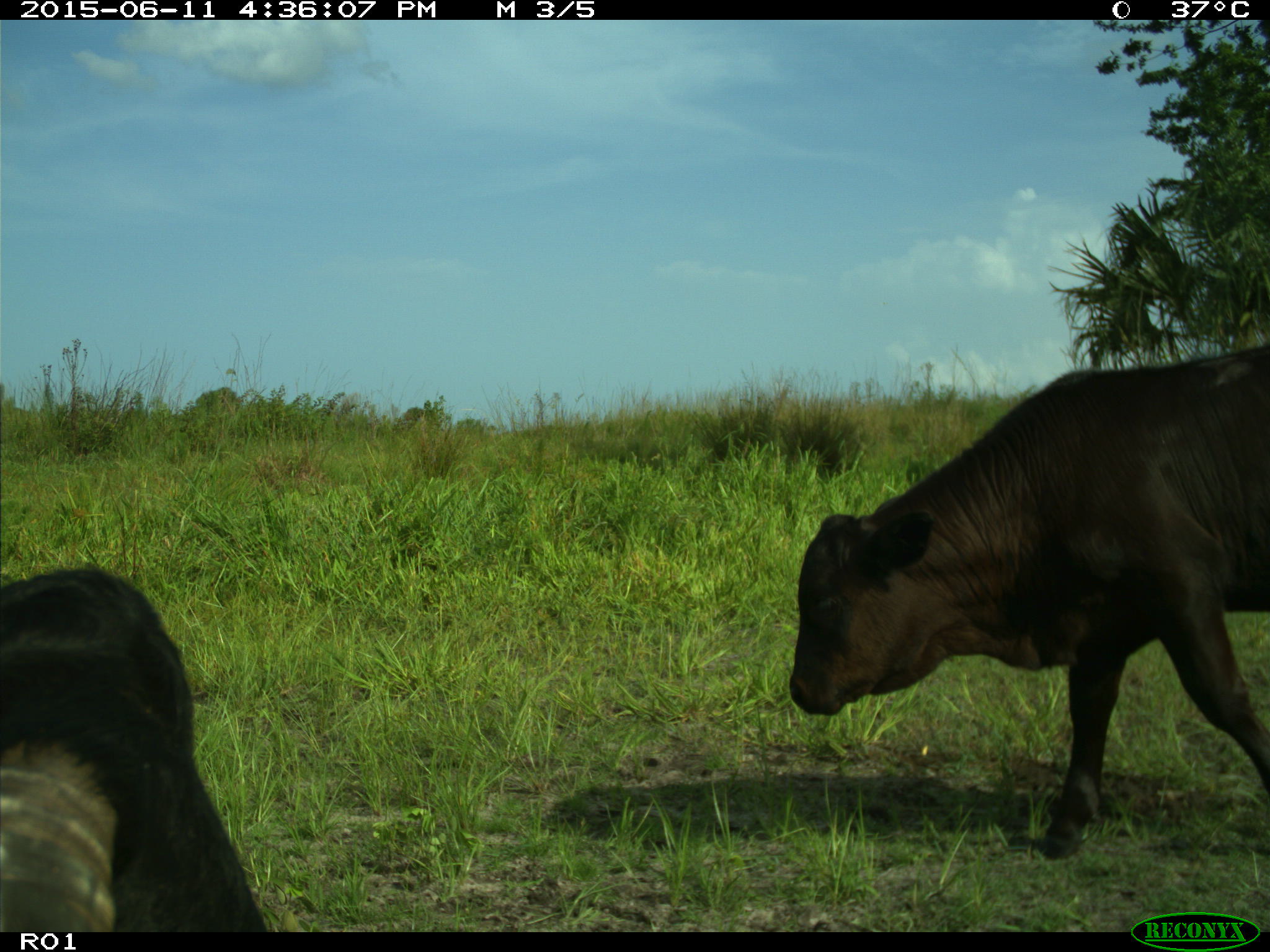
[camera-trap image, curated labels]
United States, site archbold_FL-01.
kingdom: Animalia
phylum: Chordata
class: Mammalia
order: Artiodactyla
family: Bovidae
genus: Bos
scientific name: Bos taurus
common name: domestic cow